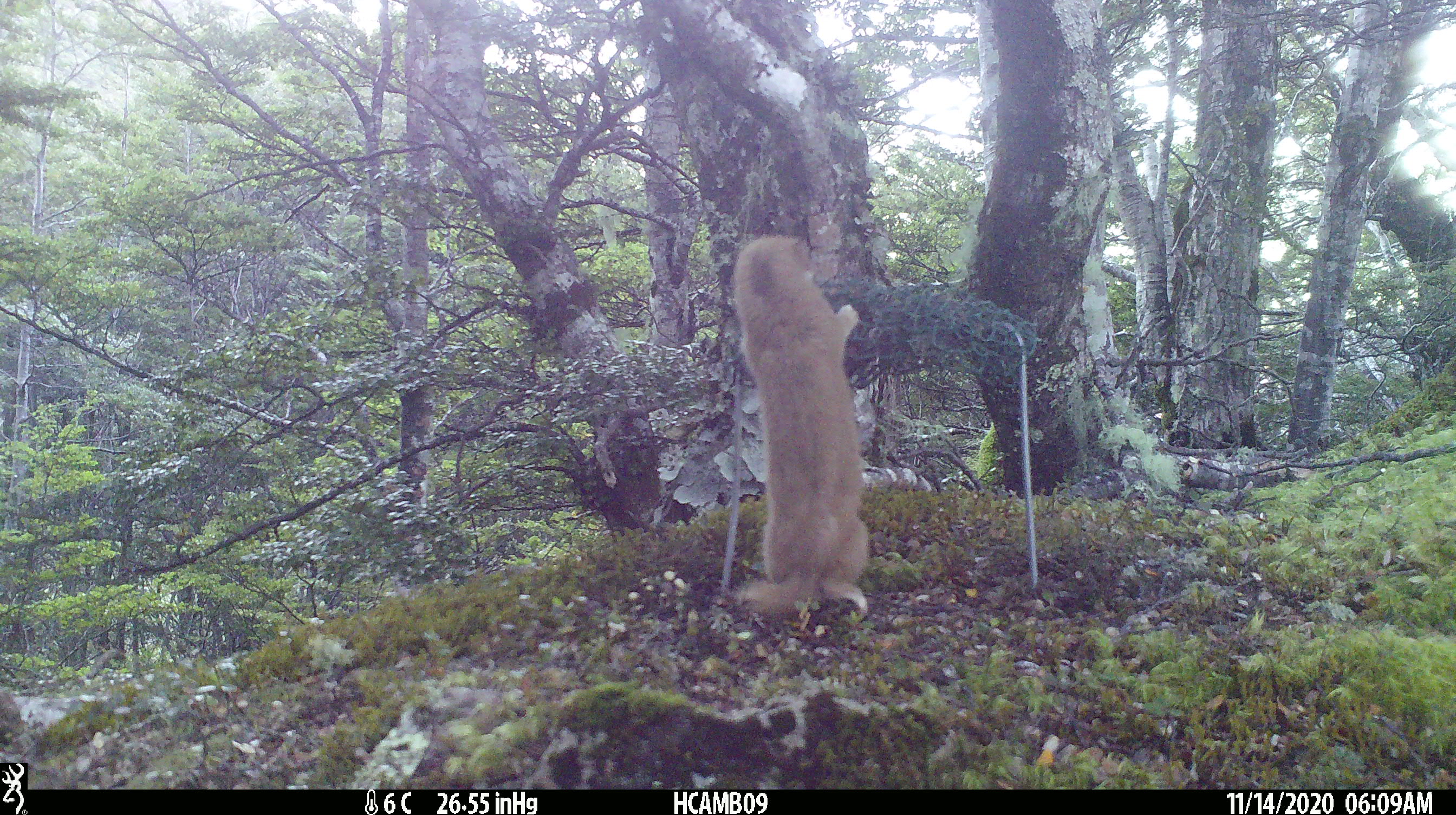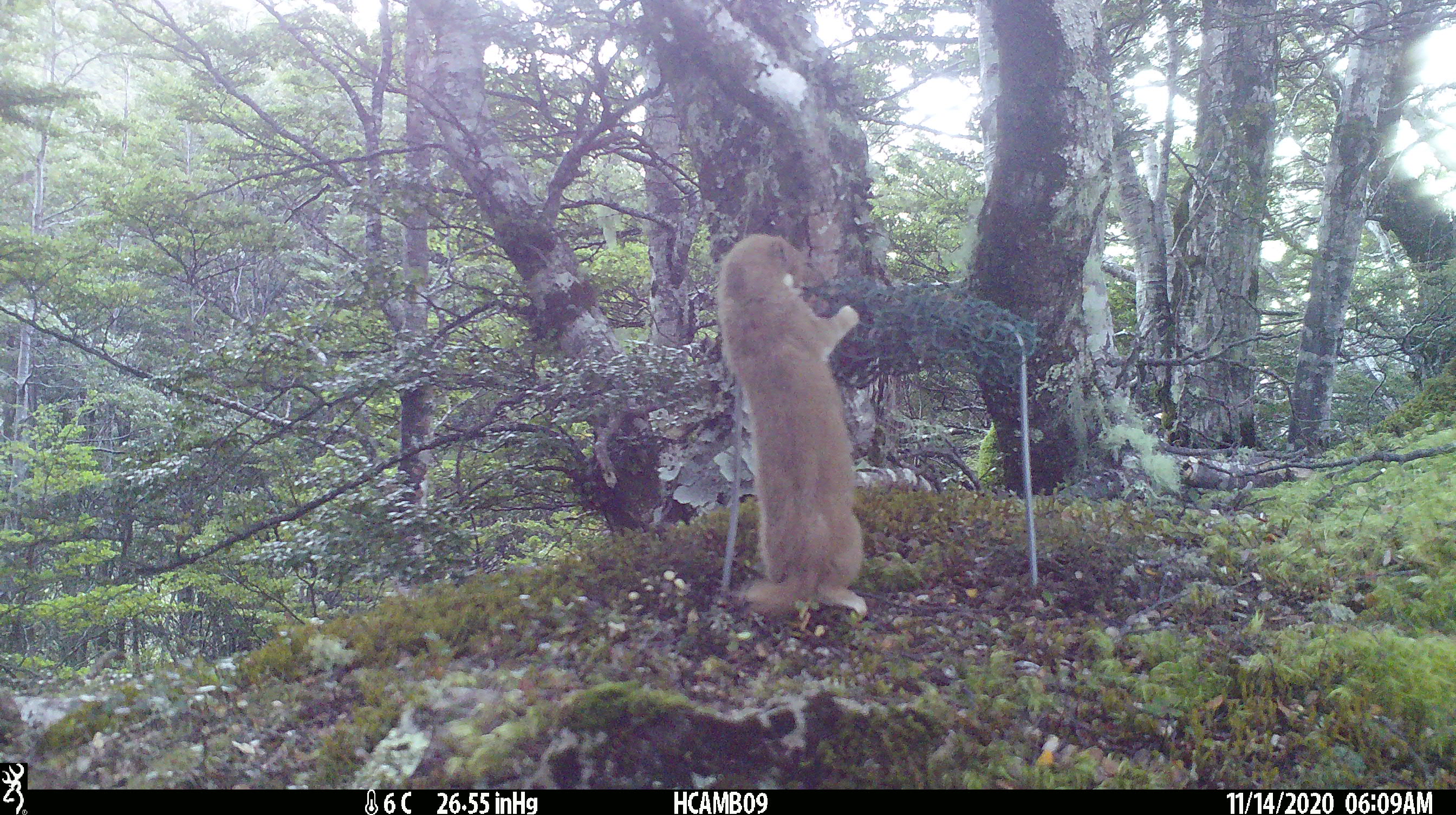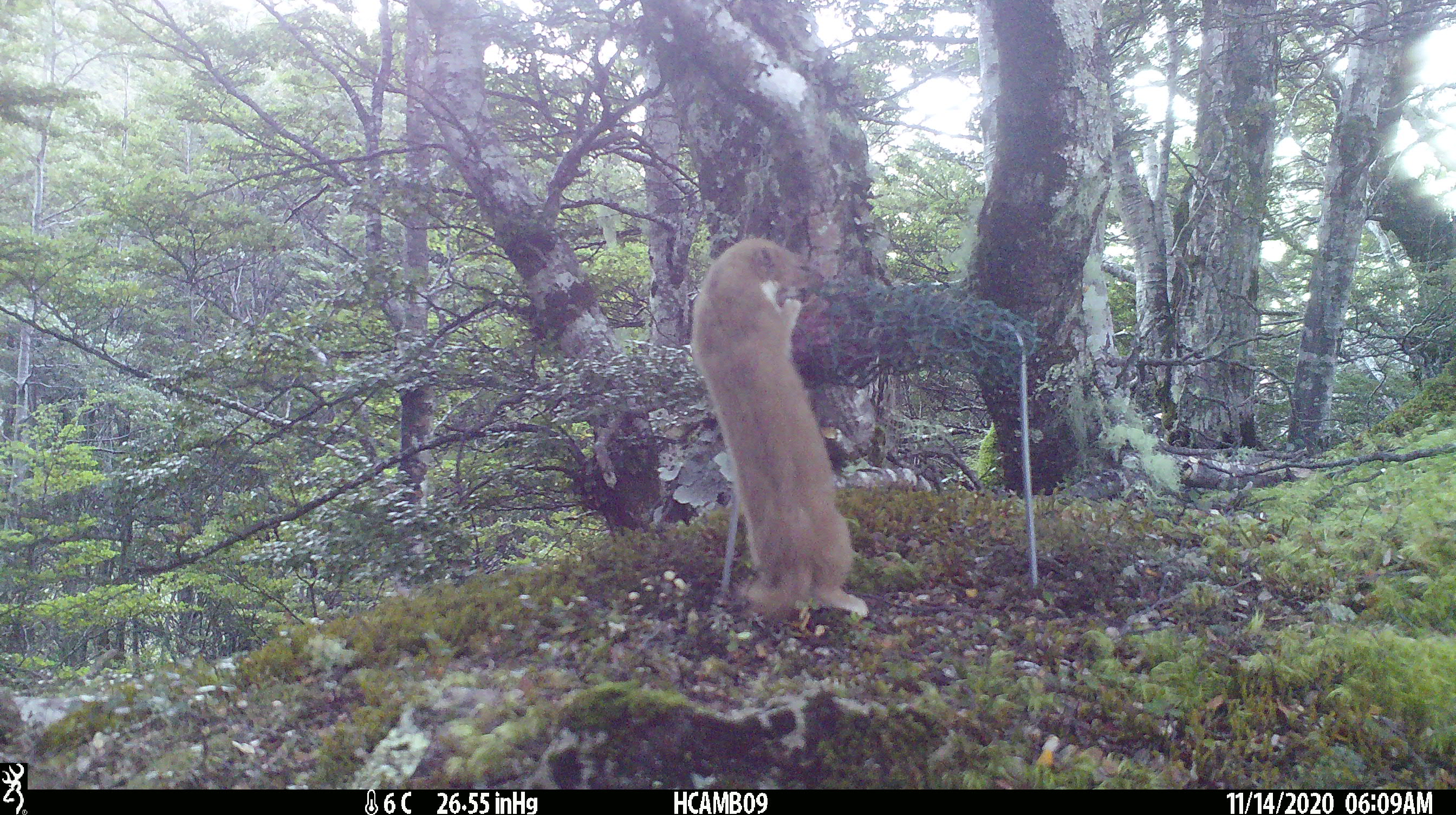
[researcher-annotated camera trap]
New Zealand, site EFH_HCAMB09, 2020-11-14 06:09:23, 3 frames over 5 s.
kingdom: Animalia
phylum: Chordata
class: Mammalia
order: Carnivora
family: Mustelidae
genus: Mustela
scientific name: Mustela nivalis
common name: least weasel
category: weasel